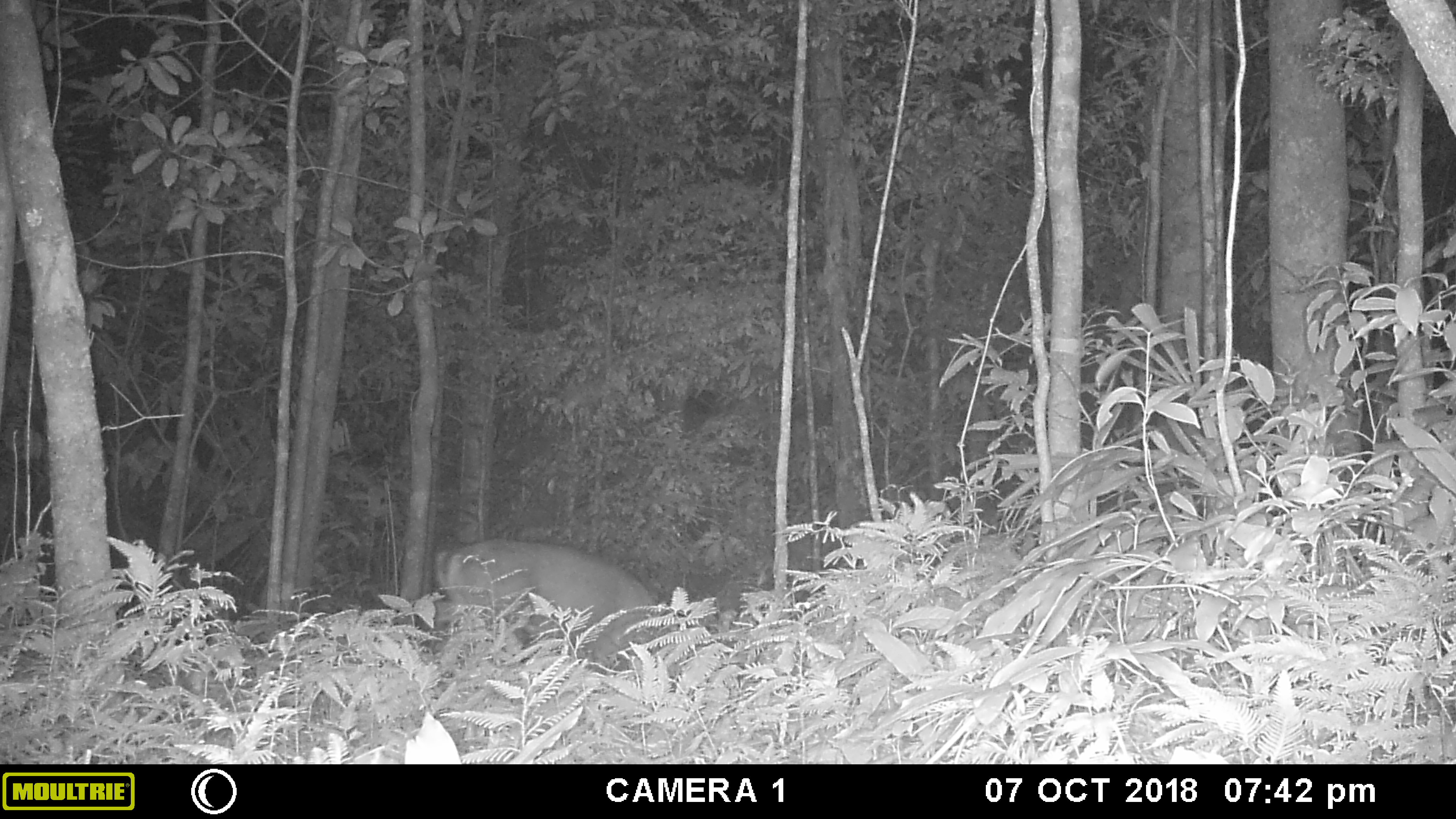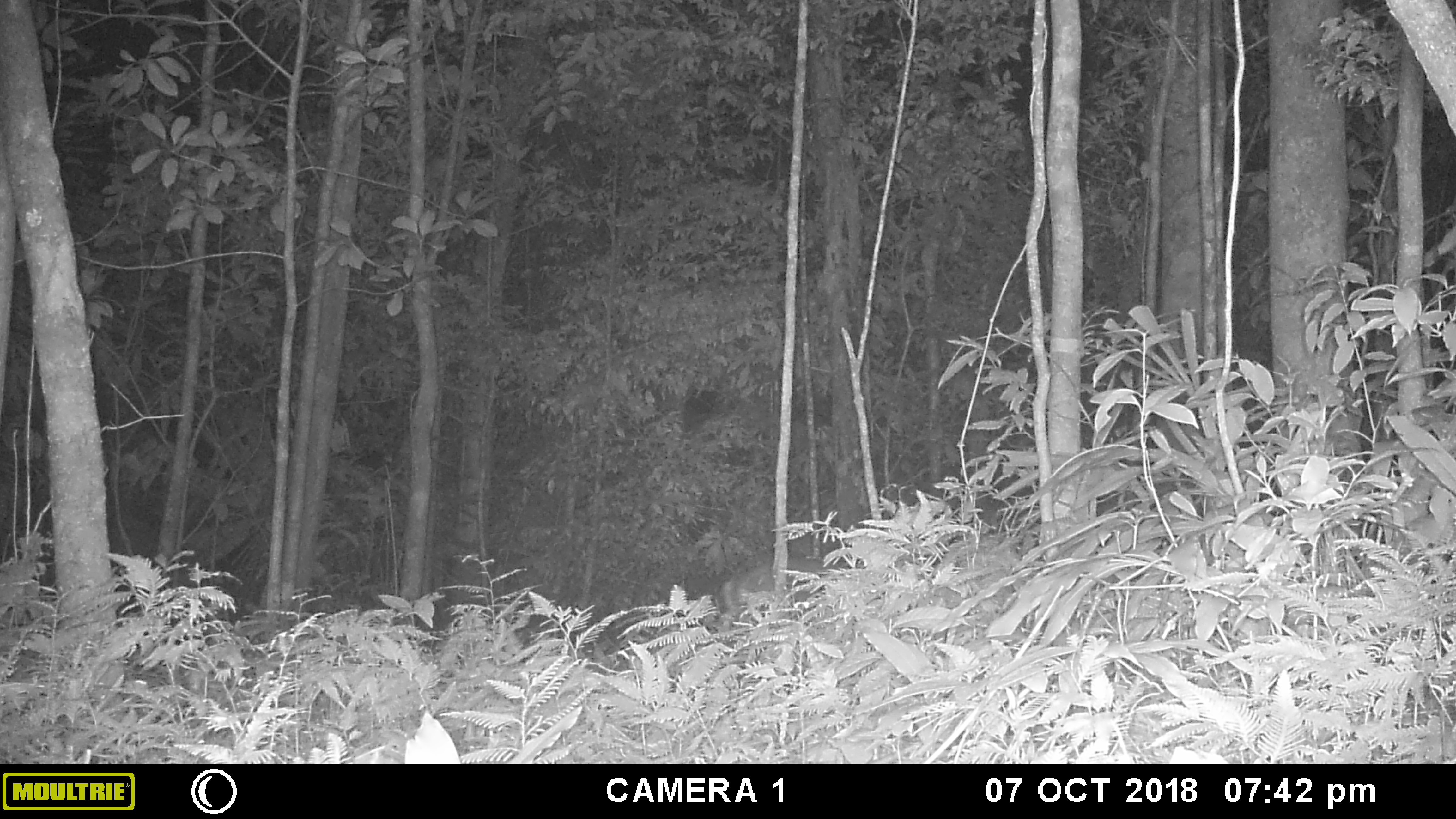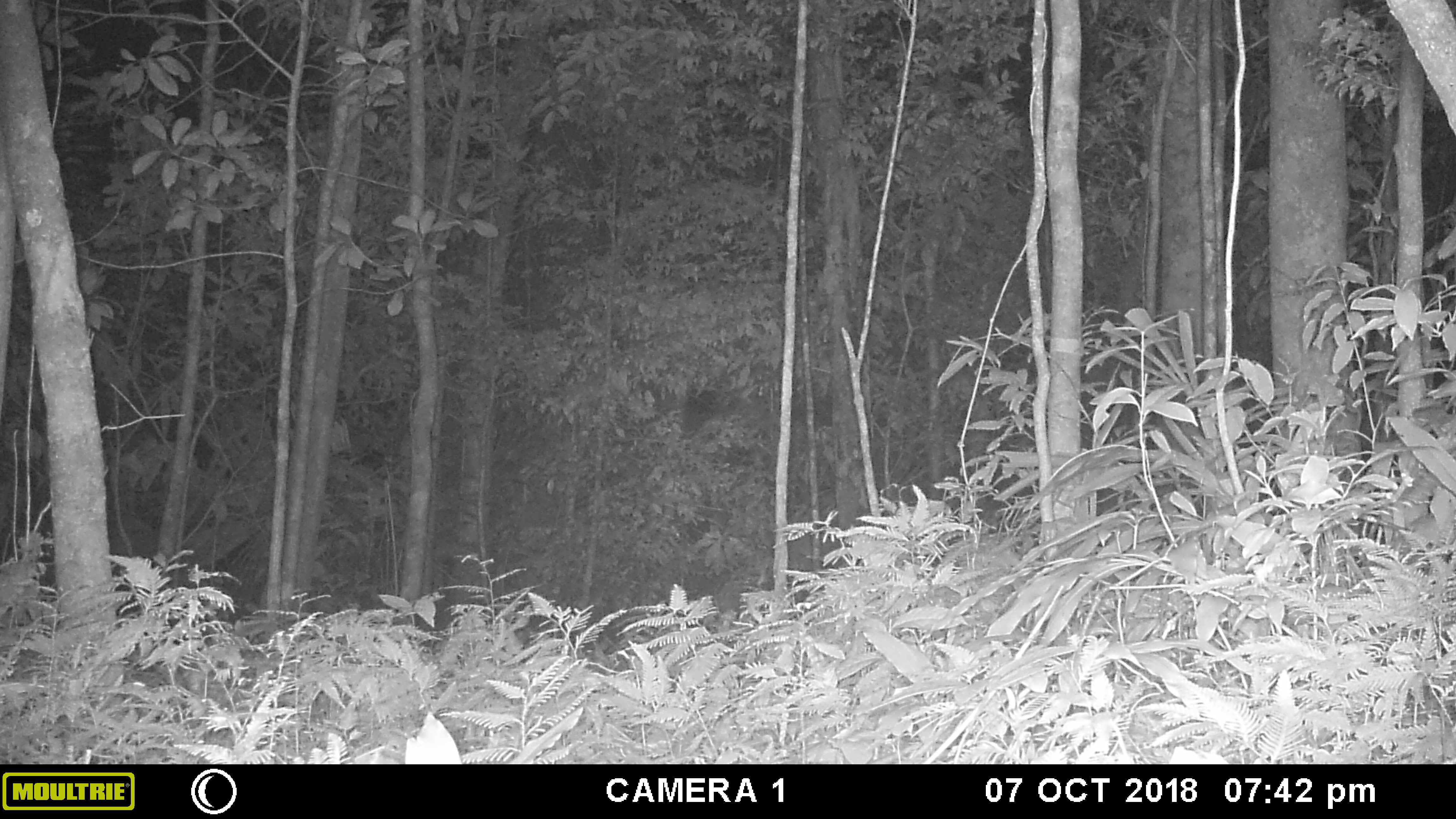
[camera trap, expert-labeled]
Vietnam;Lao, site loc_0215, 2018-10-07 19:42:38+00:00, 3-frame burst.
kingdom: Animalia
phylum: Chordata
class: Mammalia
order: Artiodactyla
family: Cervidae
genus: Muntiacus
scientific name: Muntiacus vuquangensis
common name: large-antlered muntjac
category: large antlered muntjac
Large antlered muntjac (large-antlered muntjac) (Muntiacus vuquangensis). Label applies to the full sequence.